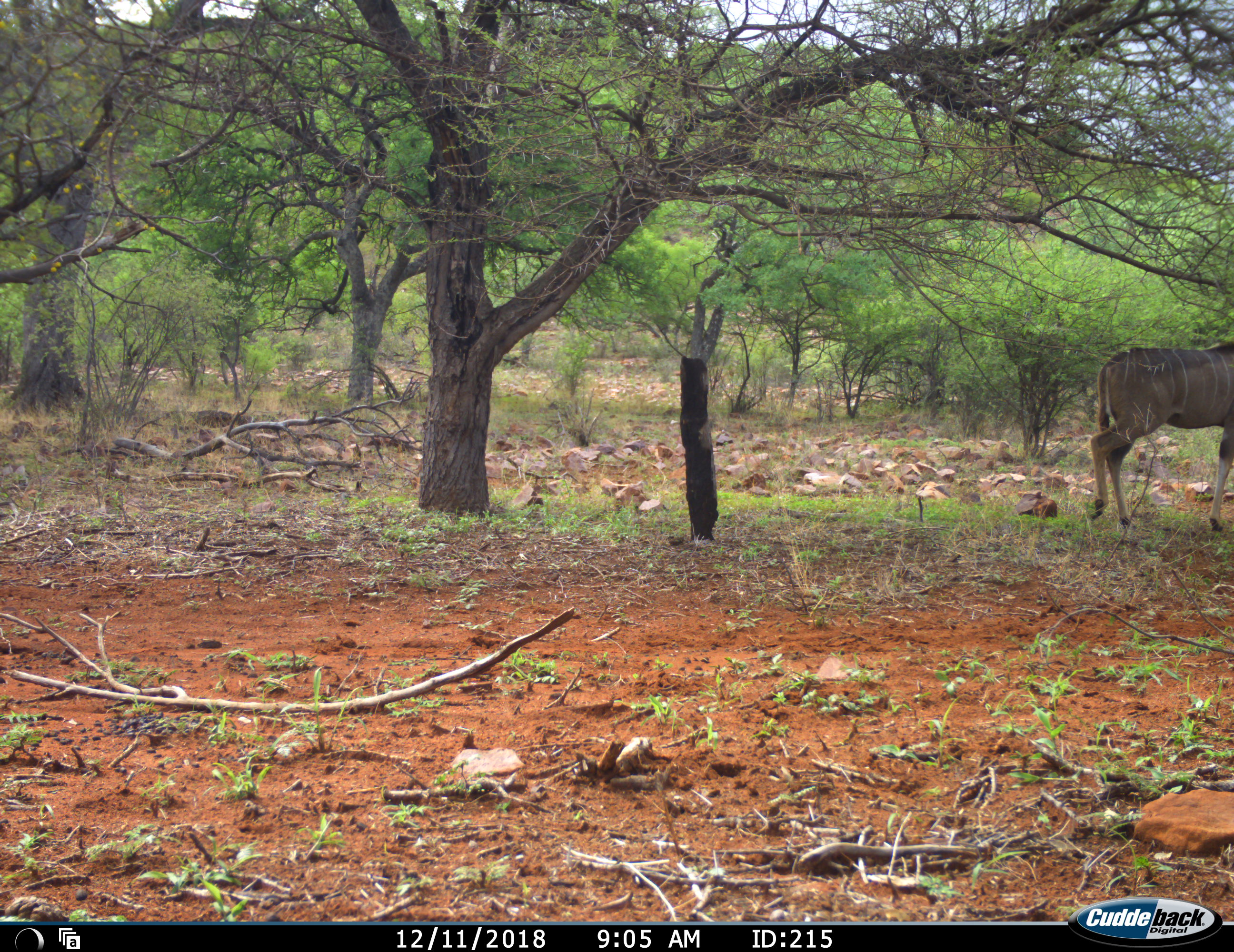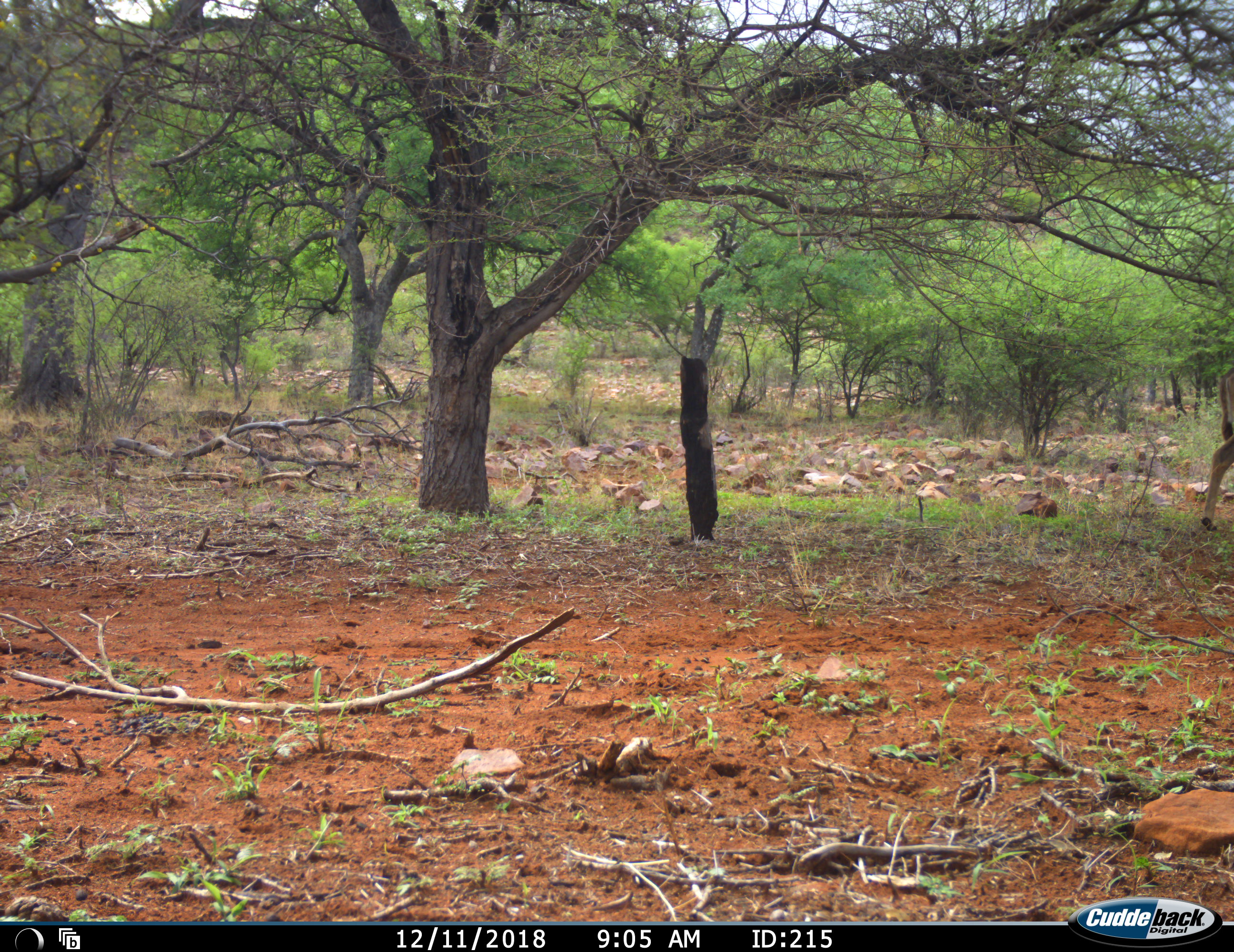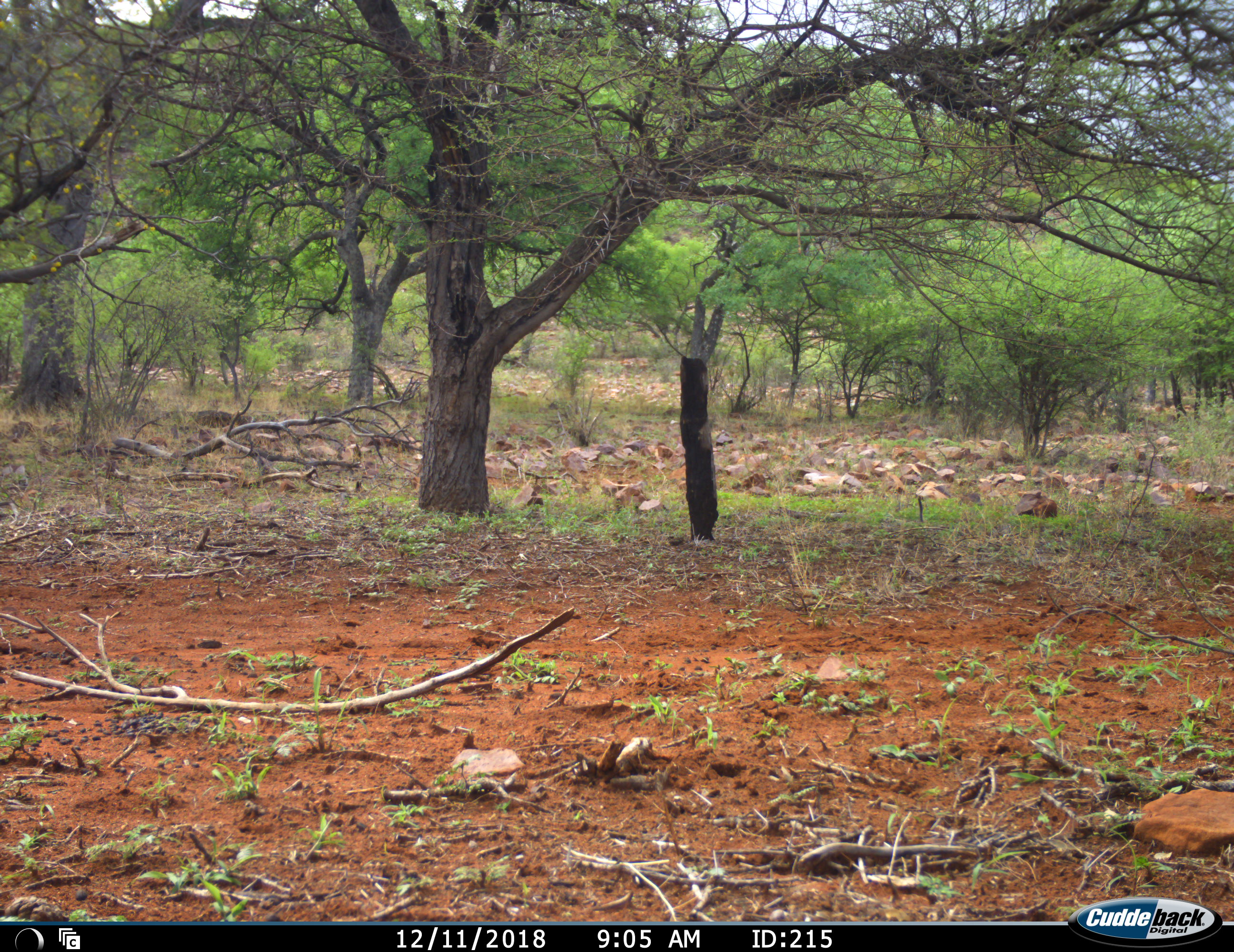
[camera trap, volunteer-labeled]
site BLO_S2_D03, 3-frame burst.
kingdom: Animalia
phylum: Chordata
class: Mammalia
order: Artiodactyla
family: Bovidae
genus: Tragelaphus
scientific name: Tragelaphus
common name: kudu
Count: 1.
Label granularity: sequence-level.